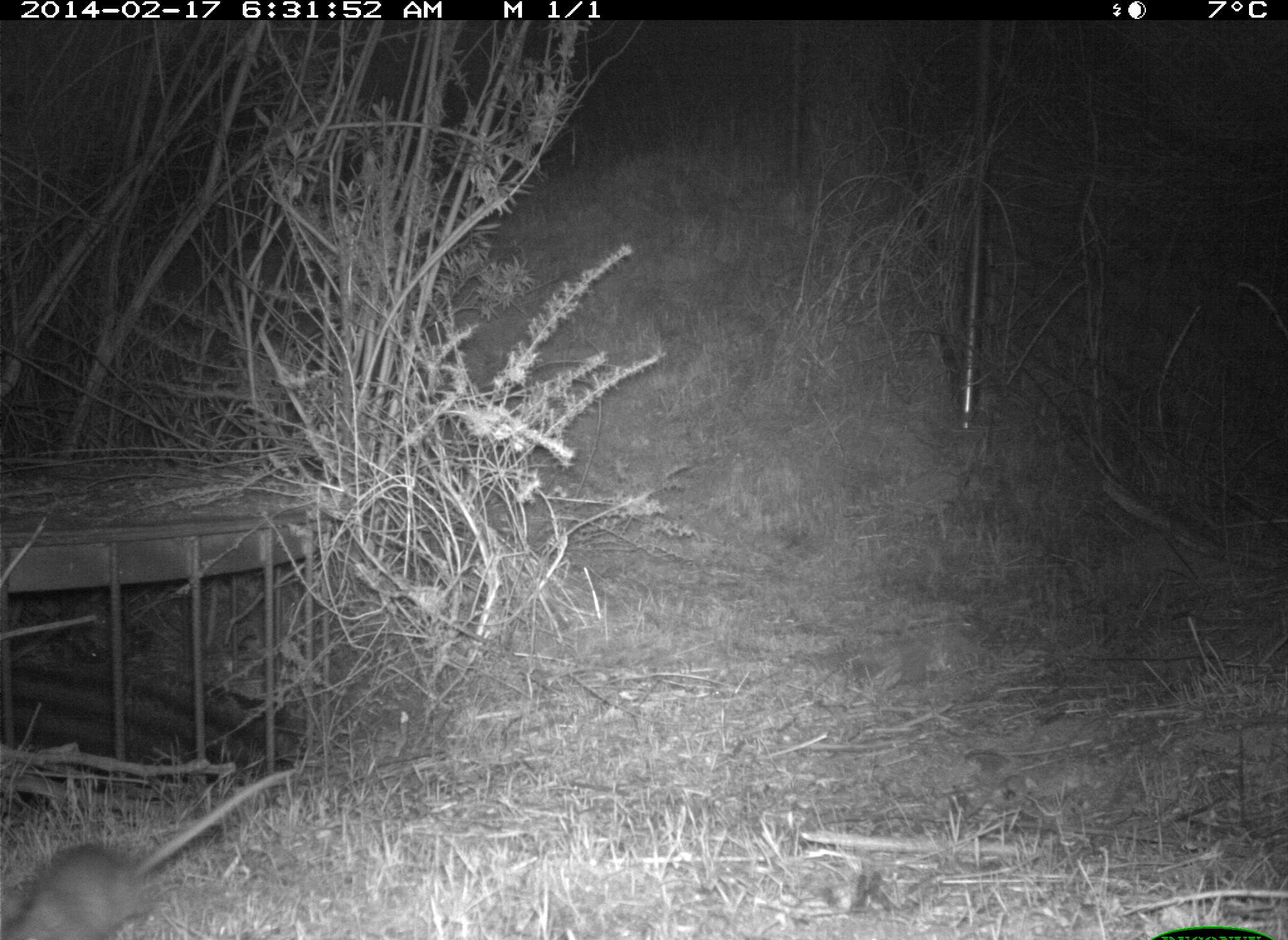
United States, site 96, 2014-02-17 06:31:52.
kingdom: Animalia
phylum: Chordata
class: Mammalia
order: Rodentia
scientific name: Rodentia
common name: rodent